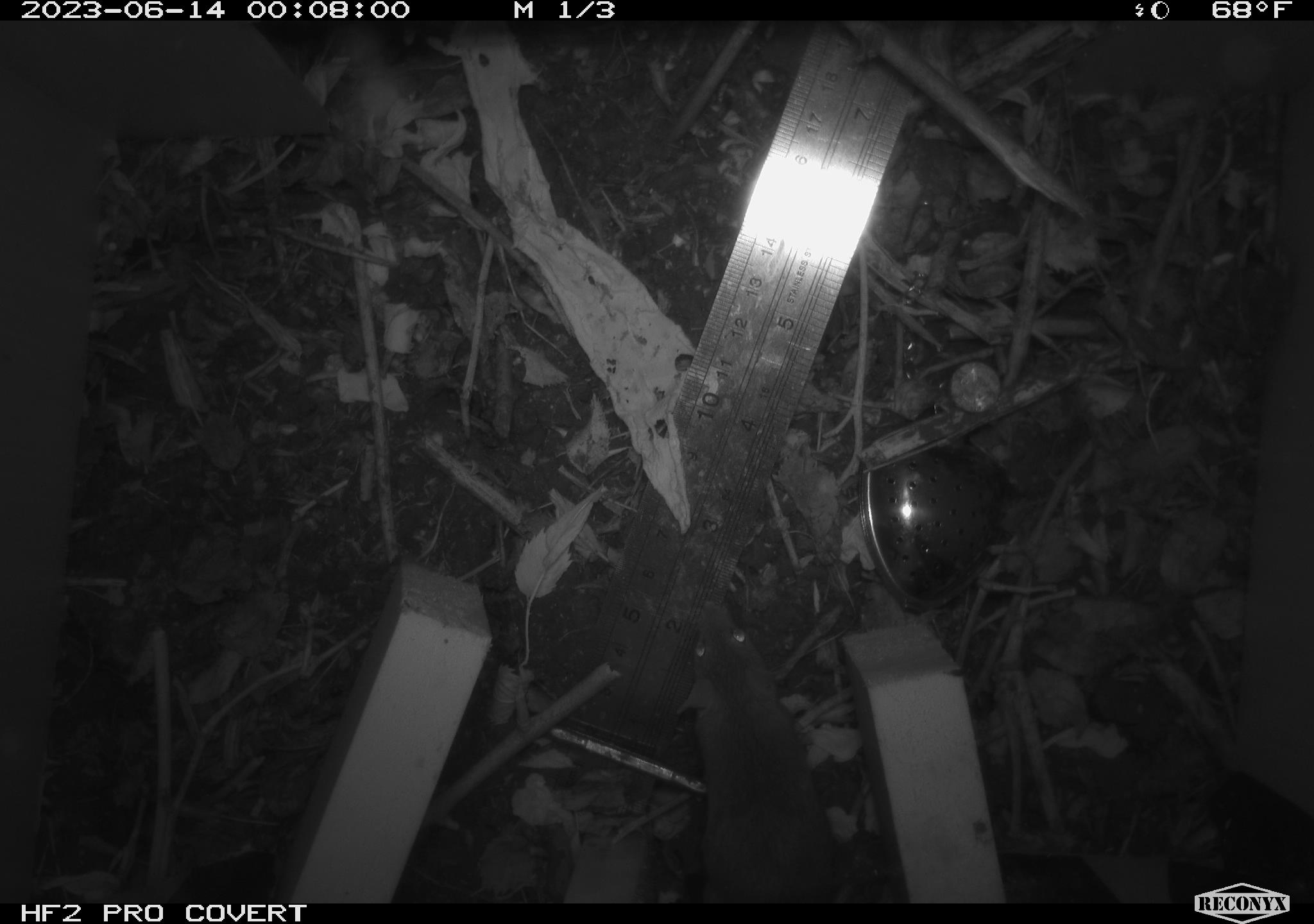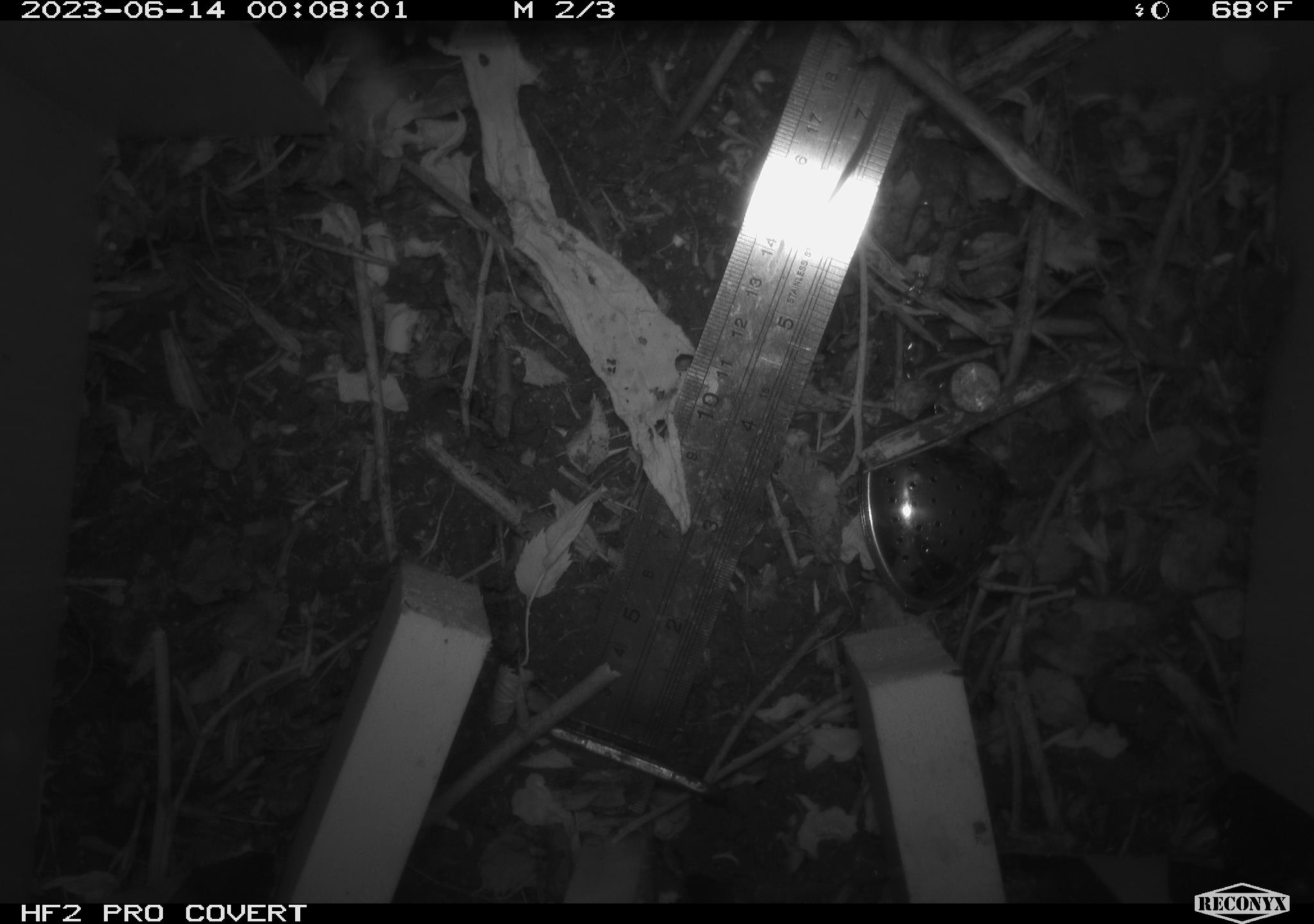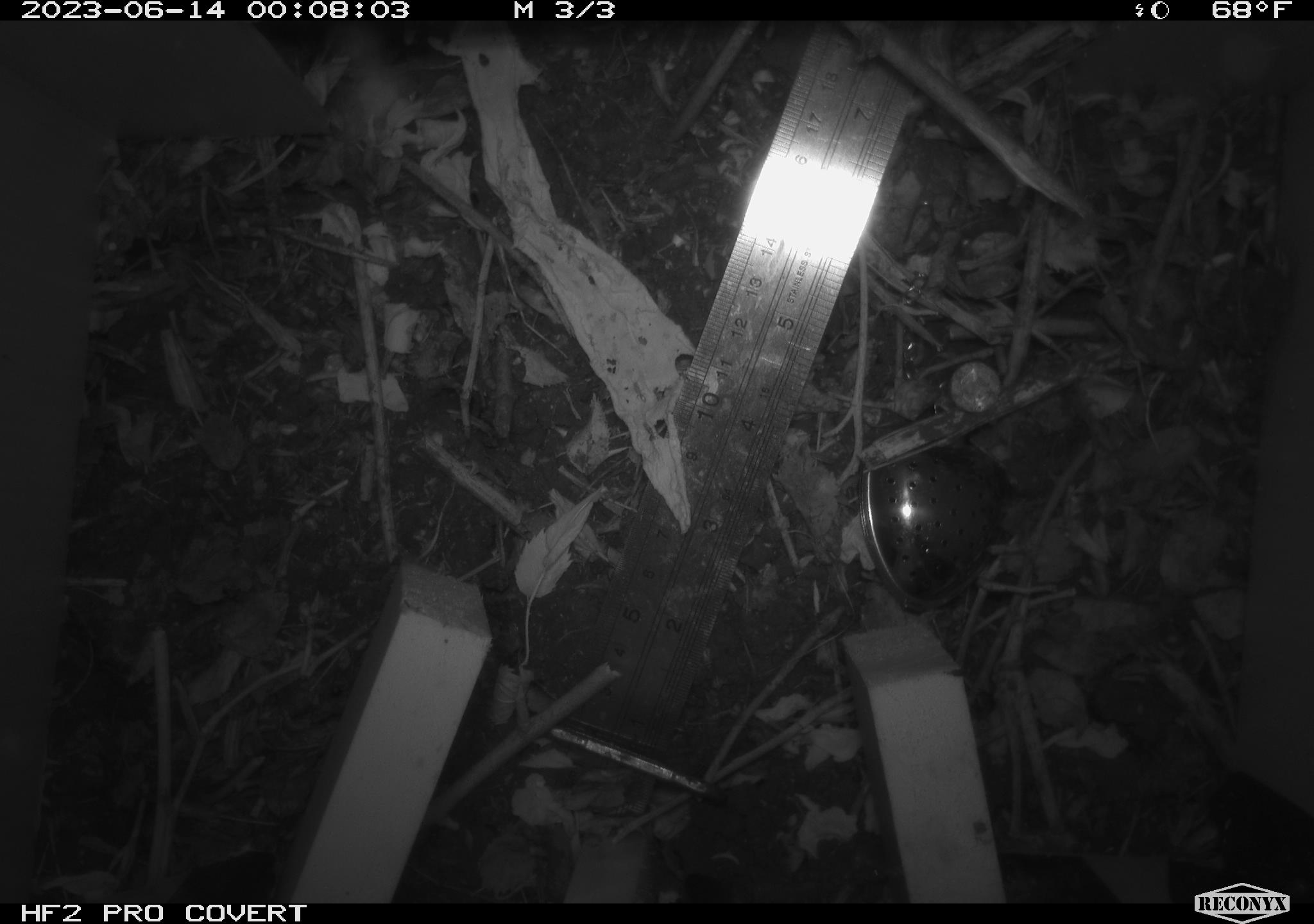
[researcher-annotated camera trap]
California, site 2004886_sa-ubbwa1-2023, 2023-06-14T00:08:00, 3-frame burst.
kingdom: Animalia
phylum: Chordata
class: Mammalia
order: Rodentia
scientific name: Rodentia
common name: rodent